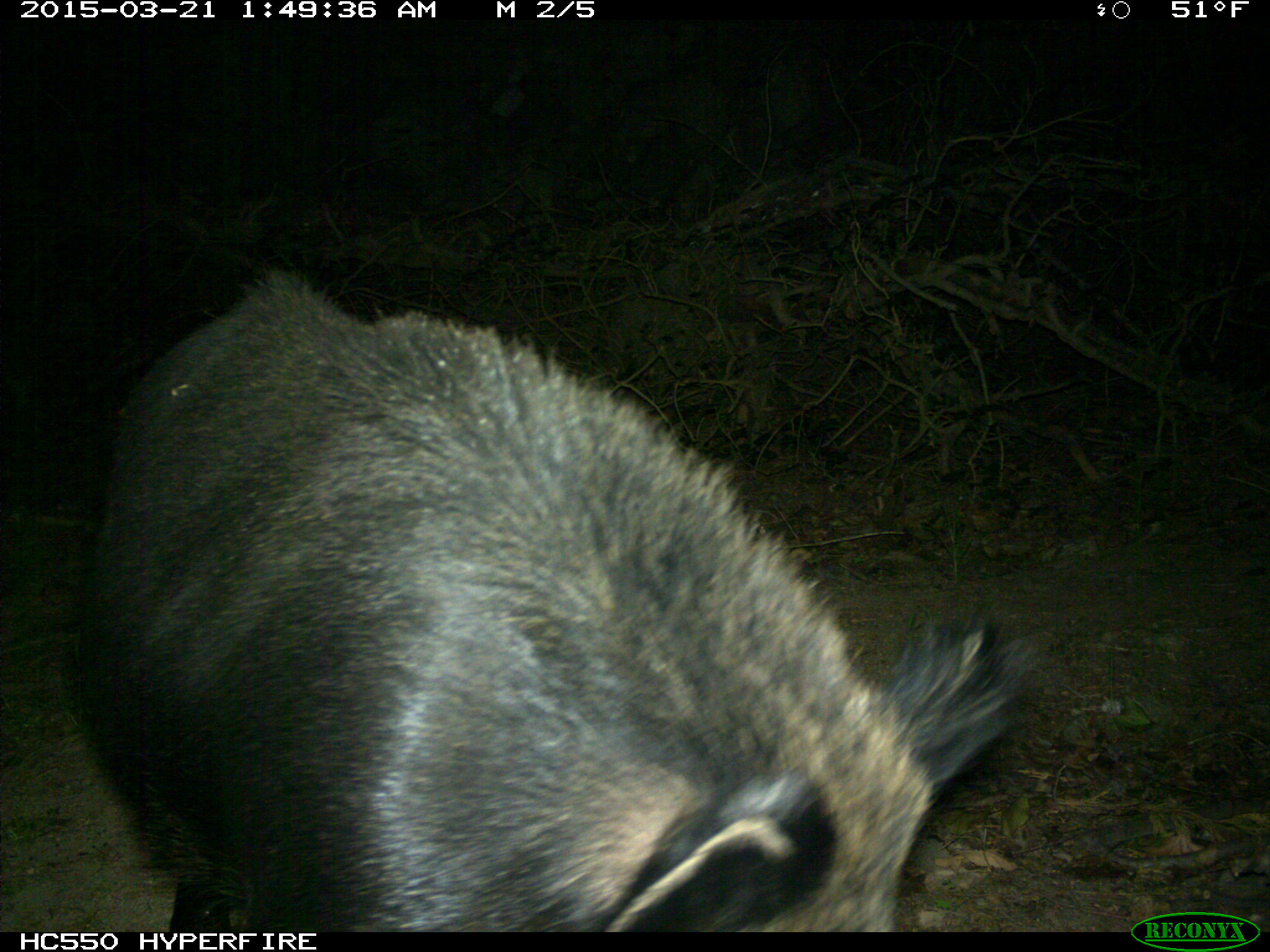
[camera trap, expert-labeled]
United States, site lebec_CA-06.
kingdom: Animalia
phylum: Chordata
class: Mammalia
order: Artiodactyla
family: Suidae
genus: Sus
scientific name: Sus scrofa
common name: wild boar